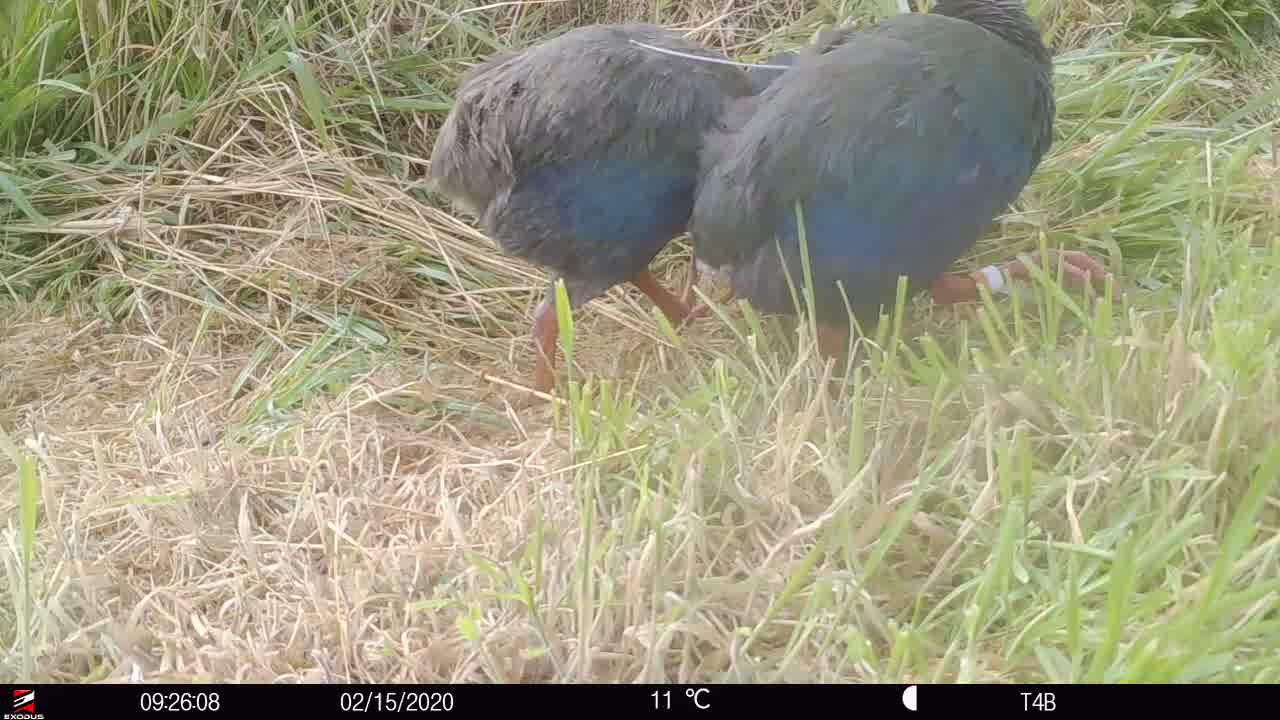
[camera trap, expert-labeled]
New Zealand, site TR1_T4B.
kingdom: Animalia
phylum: Chordata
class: Aves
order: Gruiformes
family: Rallidae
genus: Porphyrio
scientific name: Porphyrio mantelli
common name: takahe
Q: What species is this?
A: Takahe (Porphyrio mantelli).